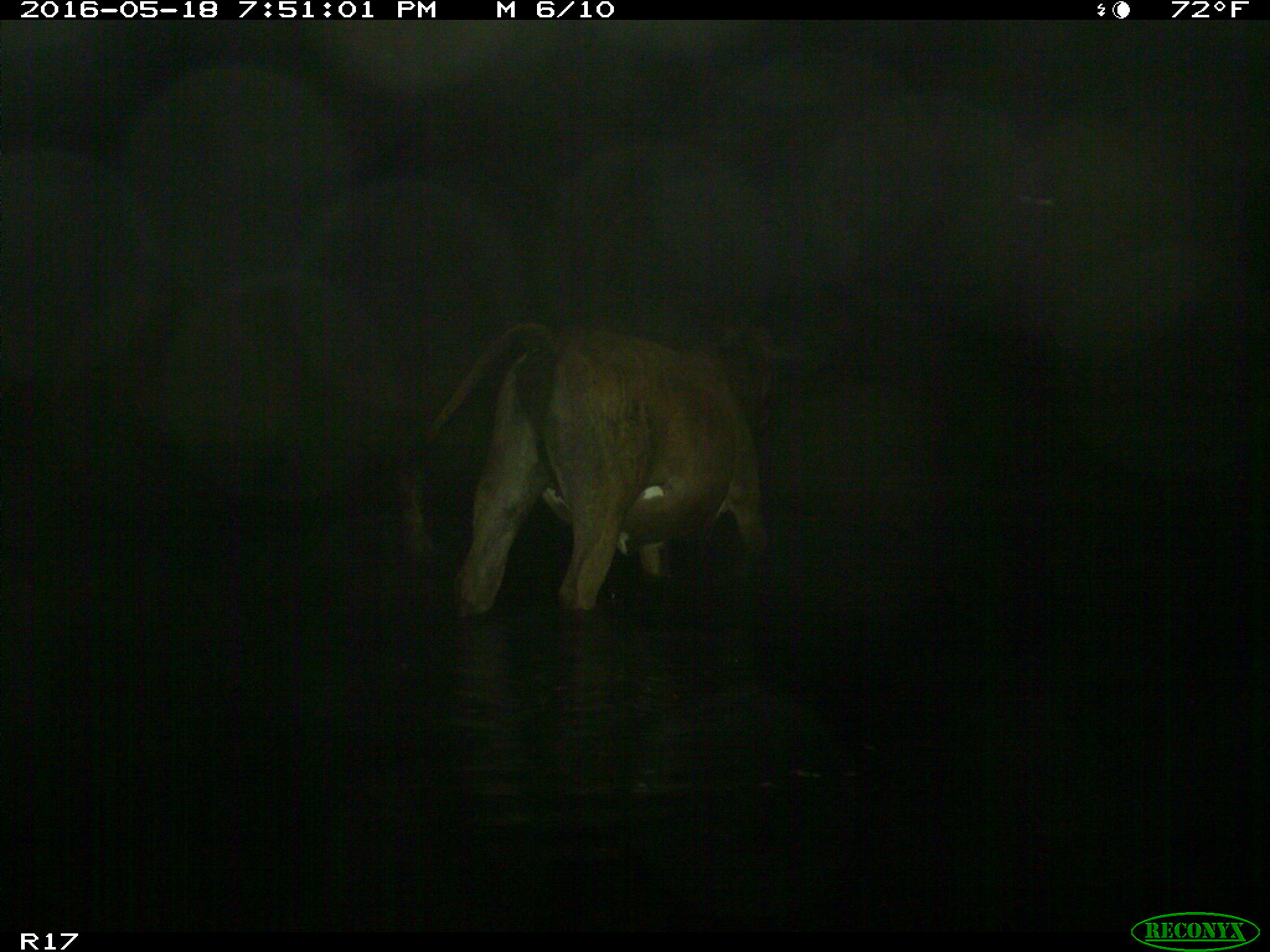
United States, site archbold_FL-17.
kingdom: Animalia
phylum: Chordata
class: Mammalia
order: Artiodactyla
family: Bovidae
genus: Bos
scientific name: Bos taurus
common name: domestic cow